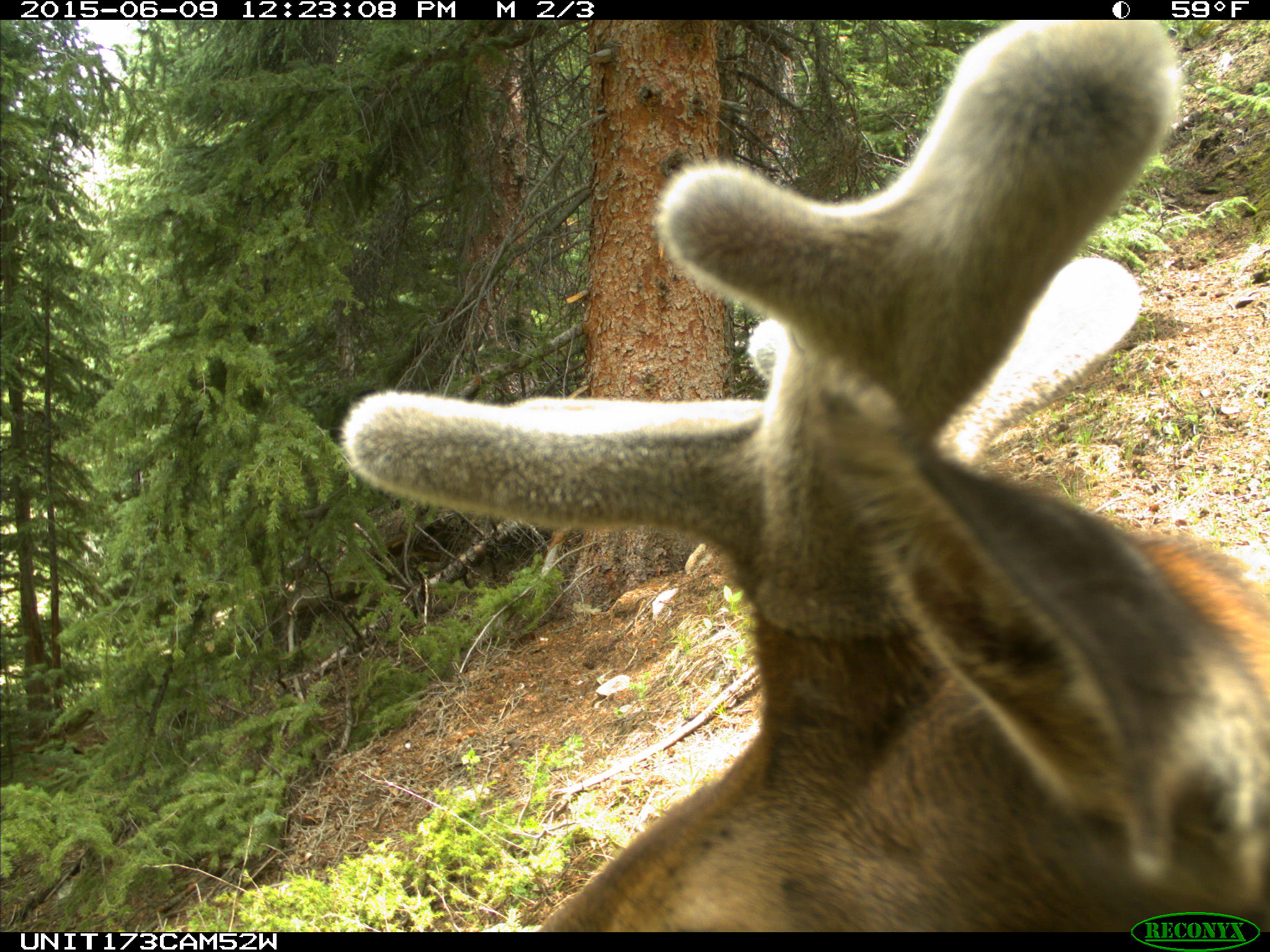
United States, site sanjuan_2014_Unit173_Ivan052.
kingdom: Animalia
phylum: Chordata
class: Mammalia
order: Artiodactyla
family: Cervidae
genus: Cervus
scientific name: Cervus elaphus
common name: red deer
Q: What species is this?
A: Cervus elaphus (red deer).